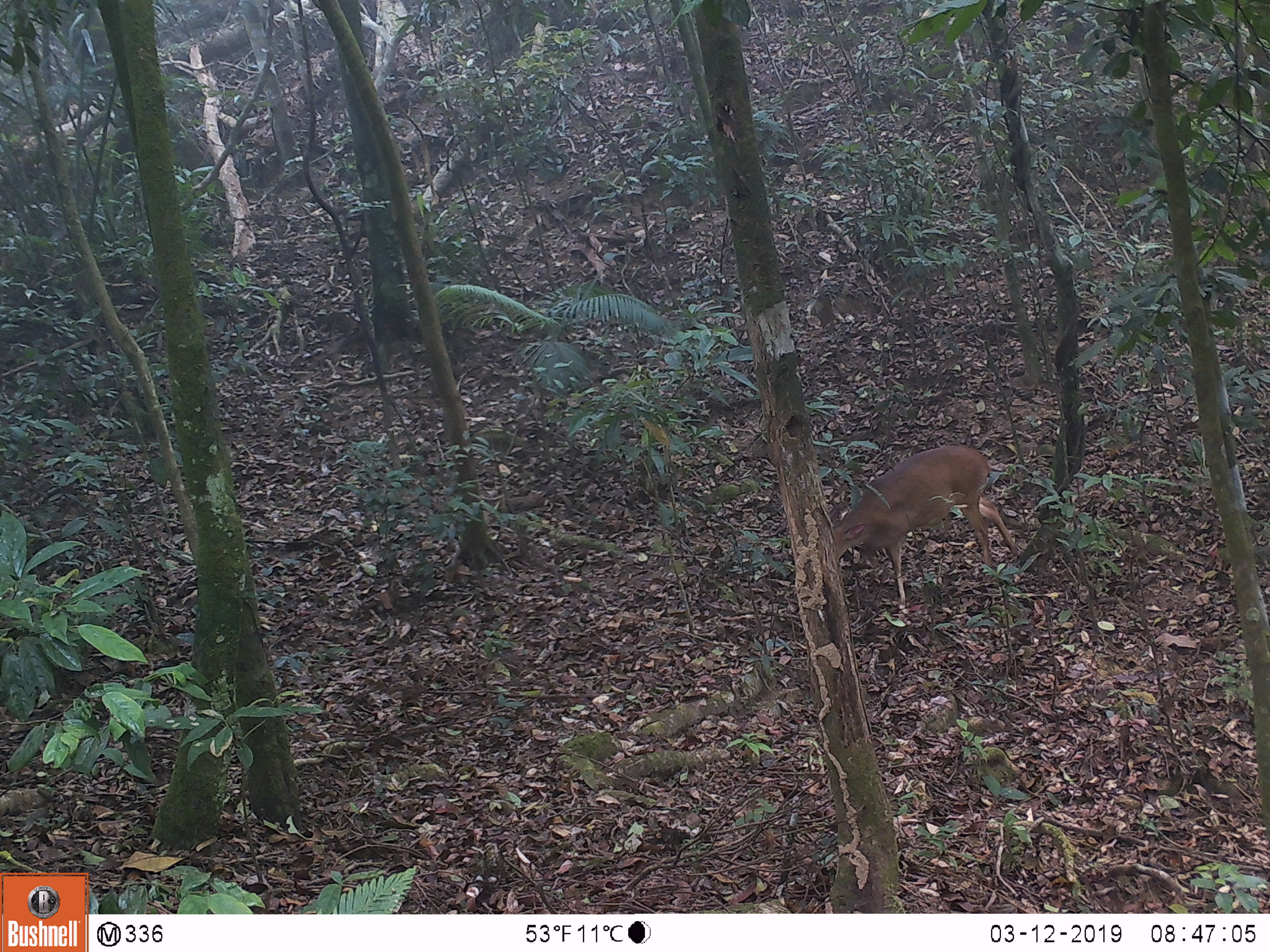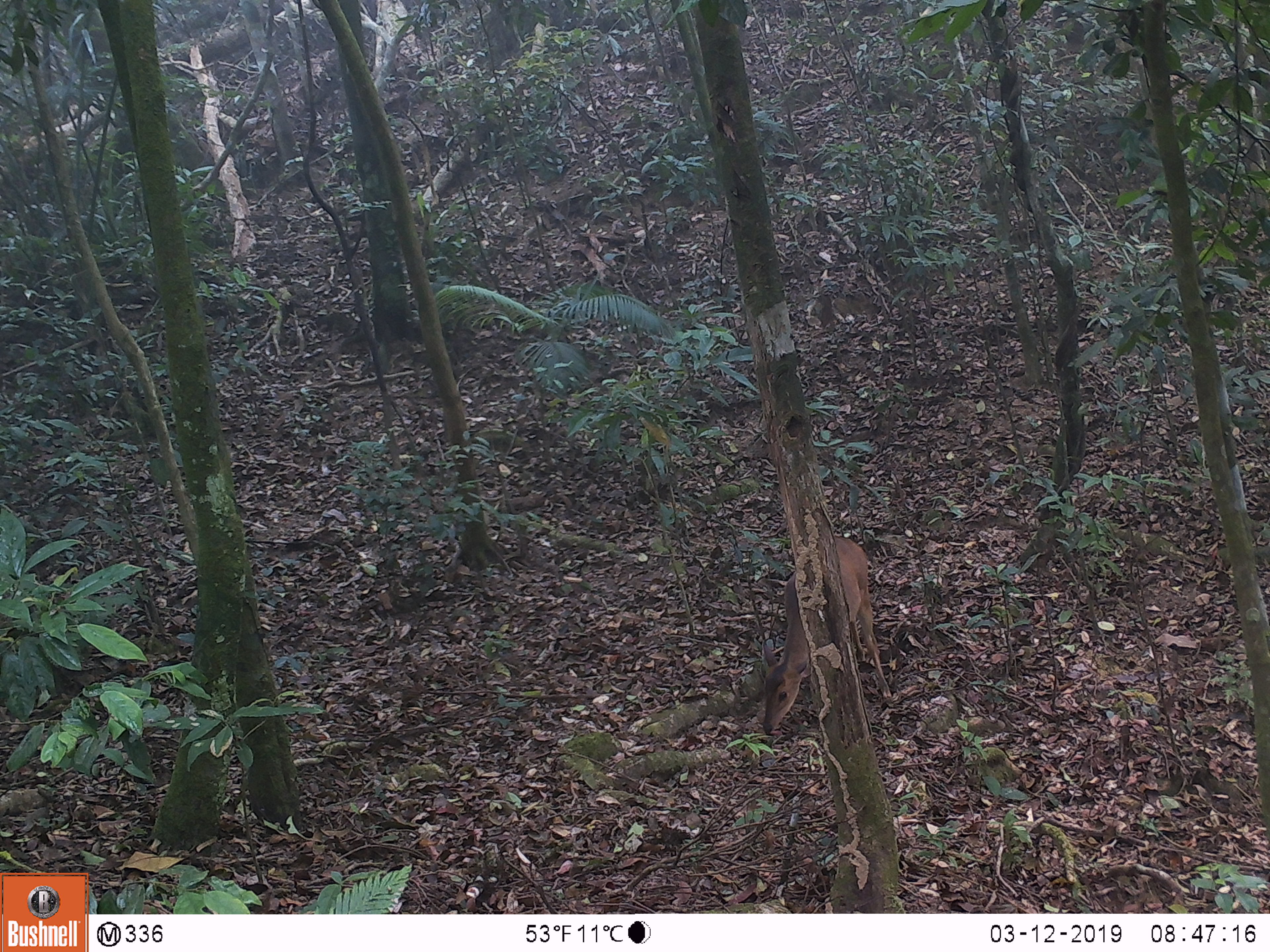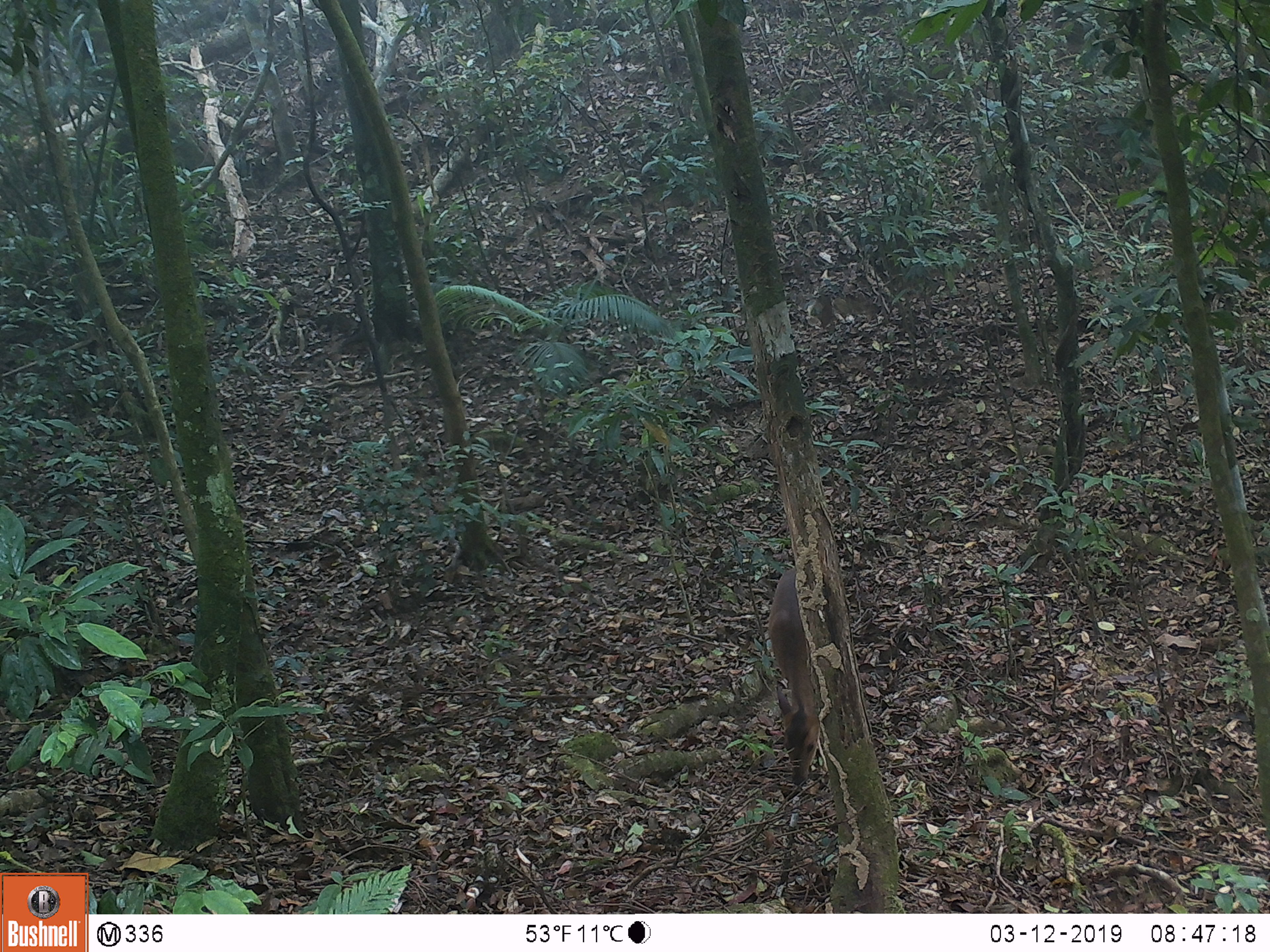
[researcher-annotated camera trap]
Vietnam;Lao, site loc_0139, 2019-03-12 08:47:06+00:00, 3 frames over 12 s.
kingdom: Animalia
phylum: Chordata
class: Mammalia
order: Artiodactyla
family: Cervidae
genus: Muntiacus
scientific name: Muntiacus vuquangensis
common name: large-antlered muntjac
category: large antlered muntjac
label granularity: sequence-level